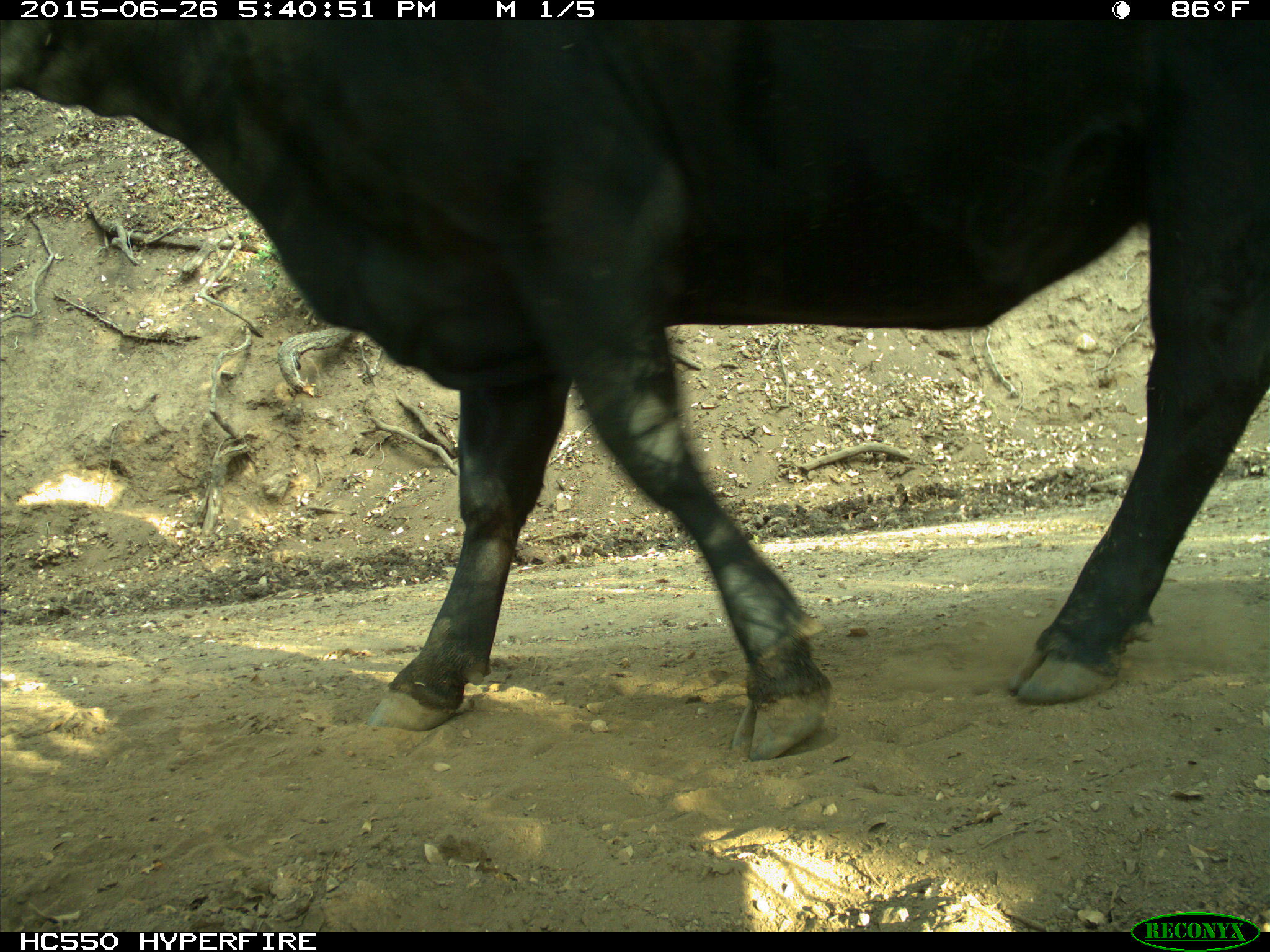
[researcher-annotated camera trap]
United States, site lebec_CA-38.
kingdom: Animalia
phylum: Chordata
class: Mammalia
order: Artiodactyla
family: Bovidae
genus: Bos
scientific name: Bos taurus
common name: domestic cow